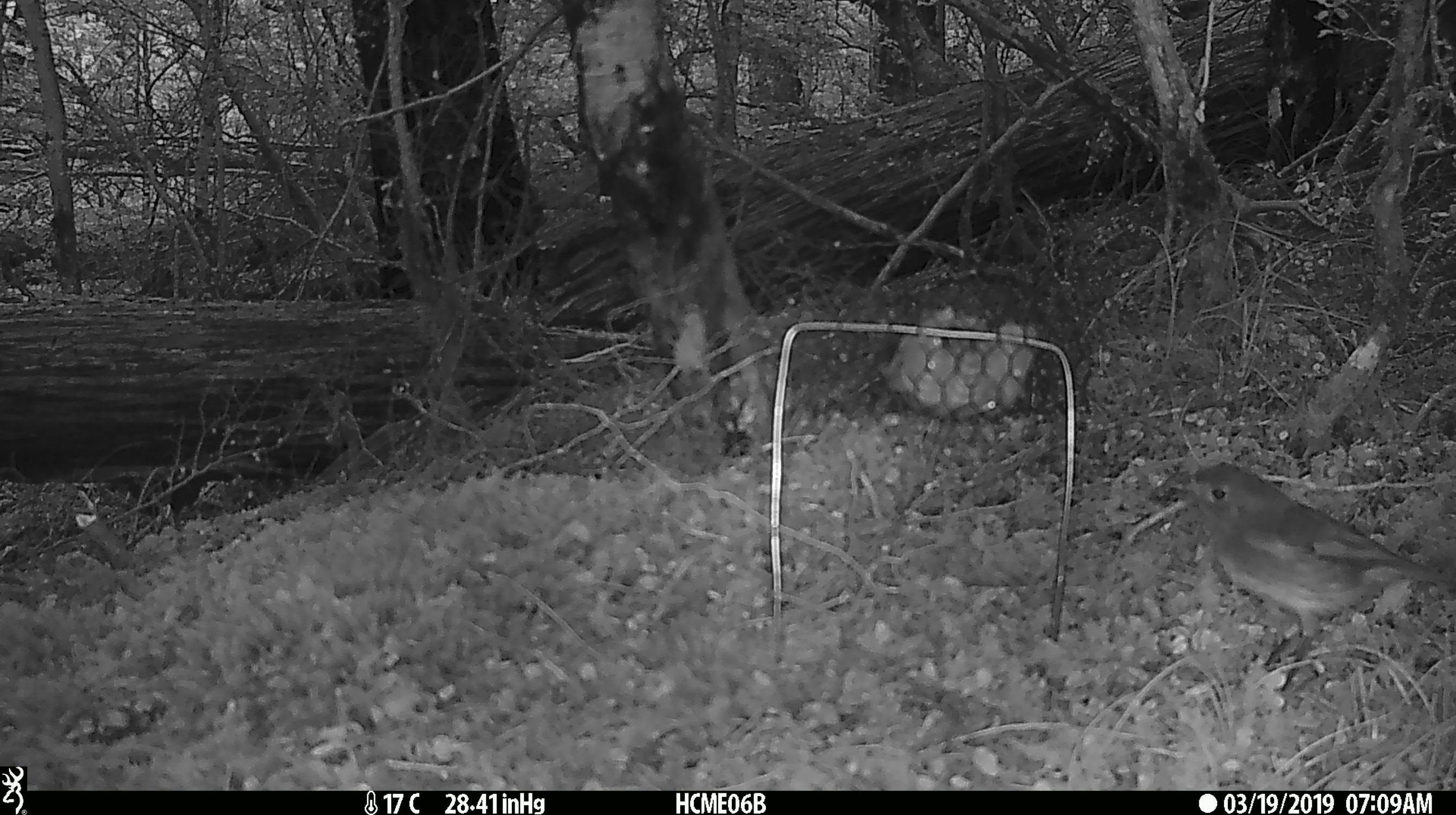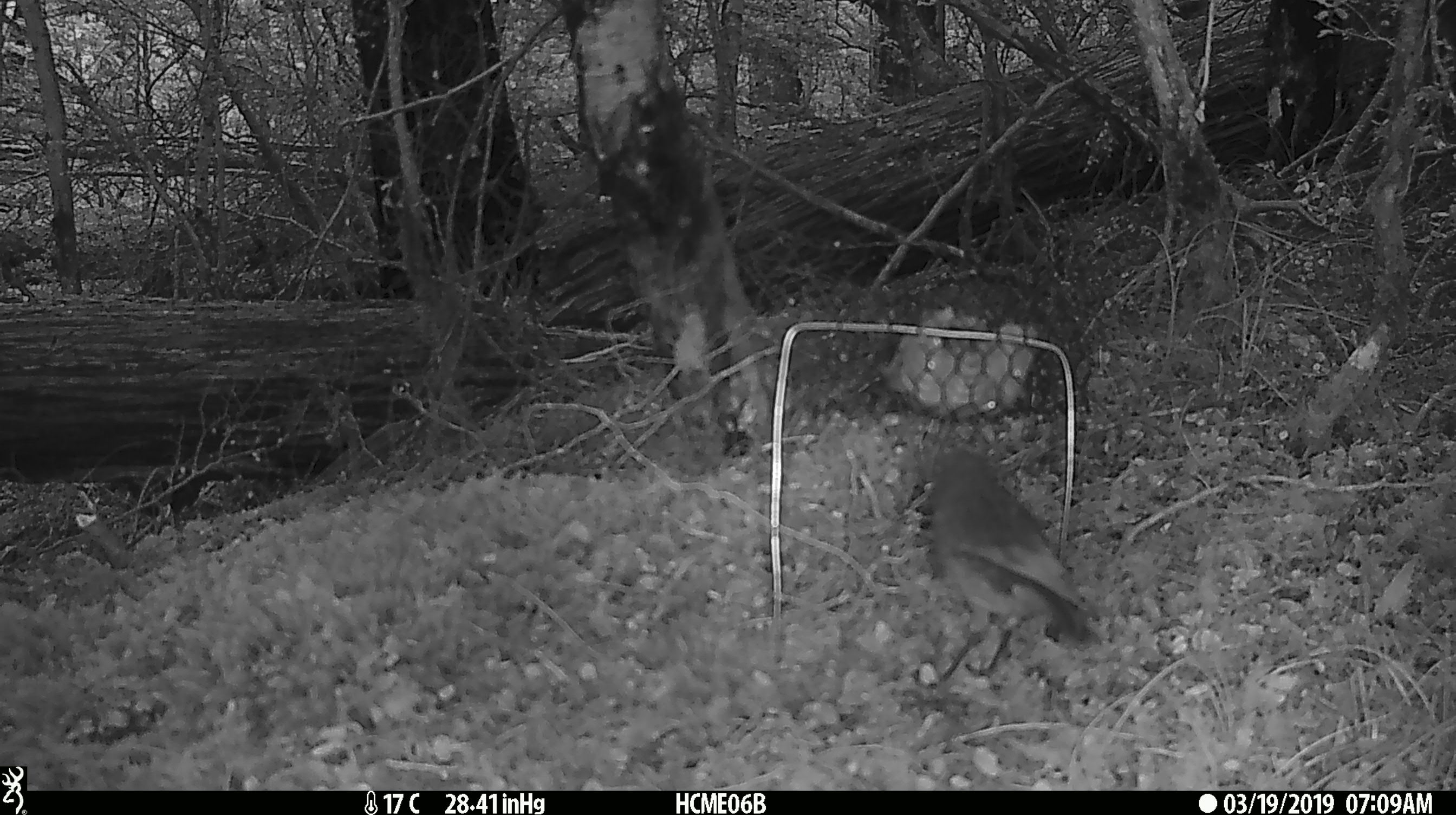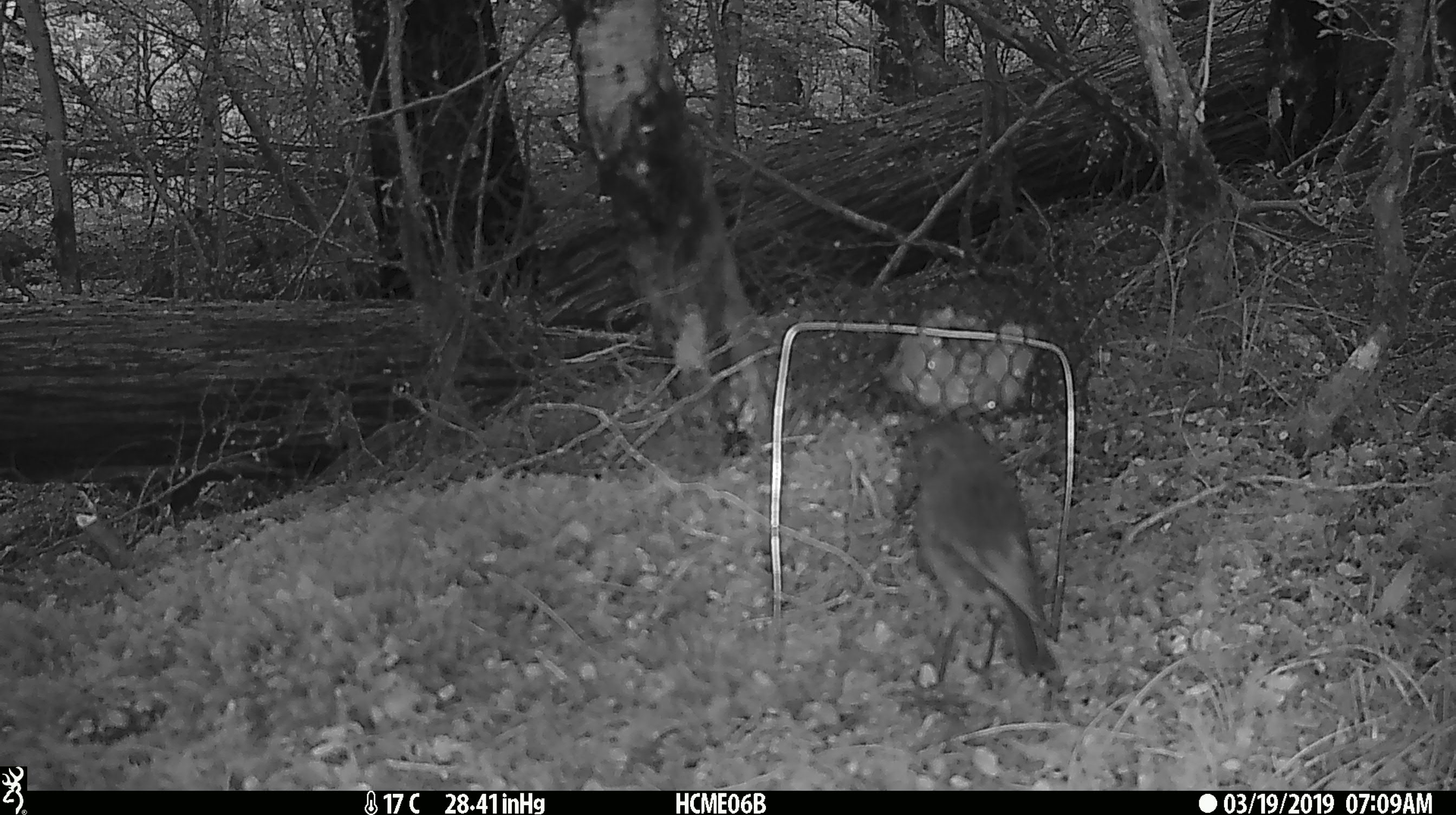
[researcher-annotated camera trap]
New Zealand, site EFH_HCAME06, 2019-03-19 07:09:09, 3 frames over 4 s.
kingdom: Animalia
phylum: Chordata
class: Aves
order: Passeriformes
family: Petroicidae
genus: Petroica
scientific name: Petroica australis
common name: new zealand robin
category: robin